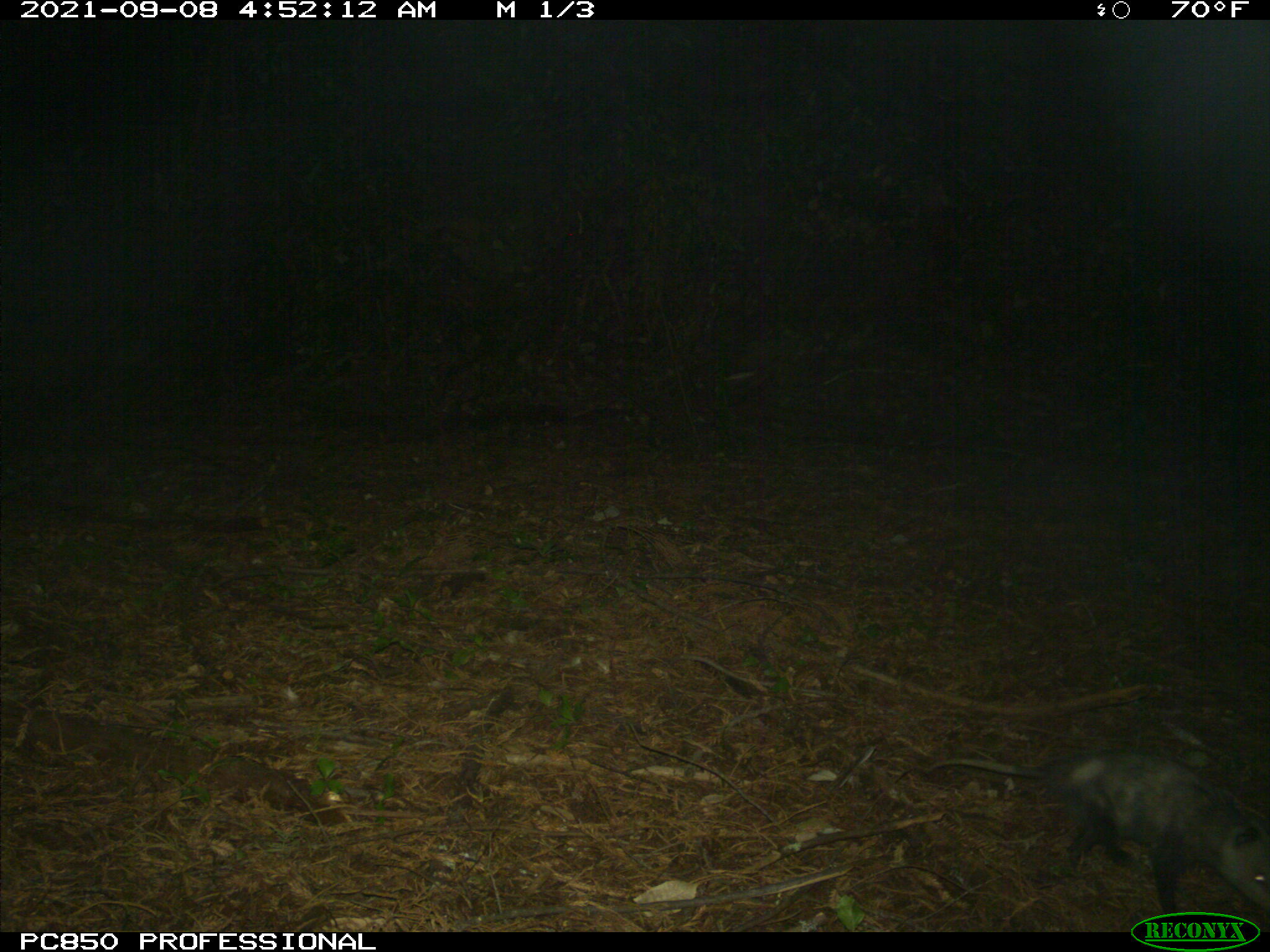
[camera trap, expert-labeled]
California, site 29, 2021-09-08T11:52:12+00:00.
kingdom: Animalia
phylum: Chordata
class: Mammalia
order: Didelphimorphia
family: Didelphidae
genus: Didelphis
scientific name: Didelphis virginiana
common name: virginia opossum